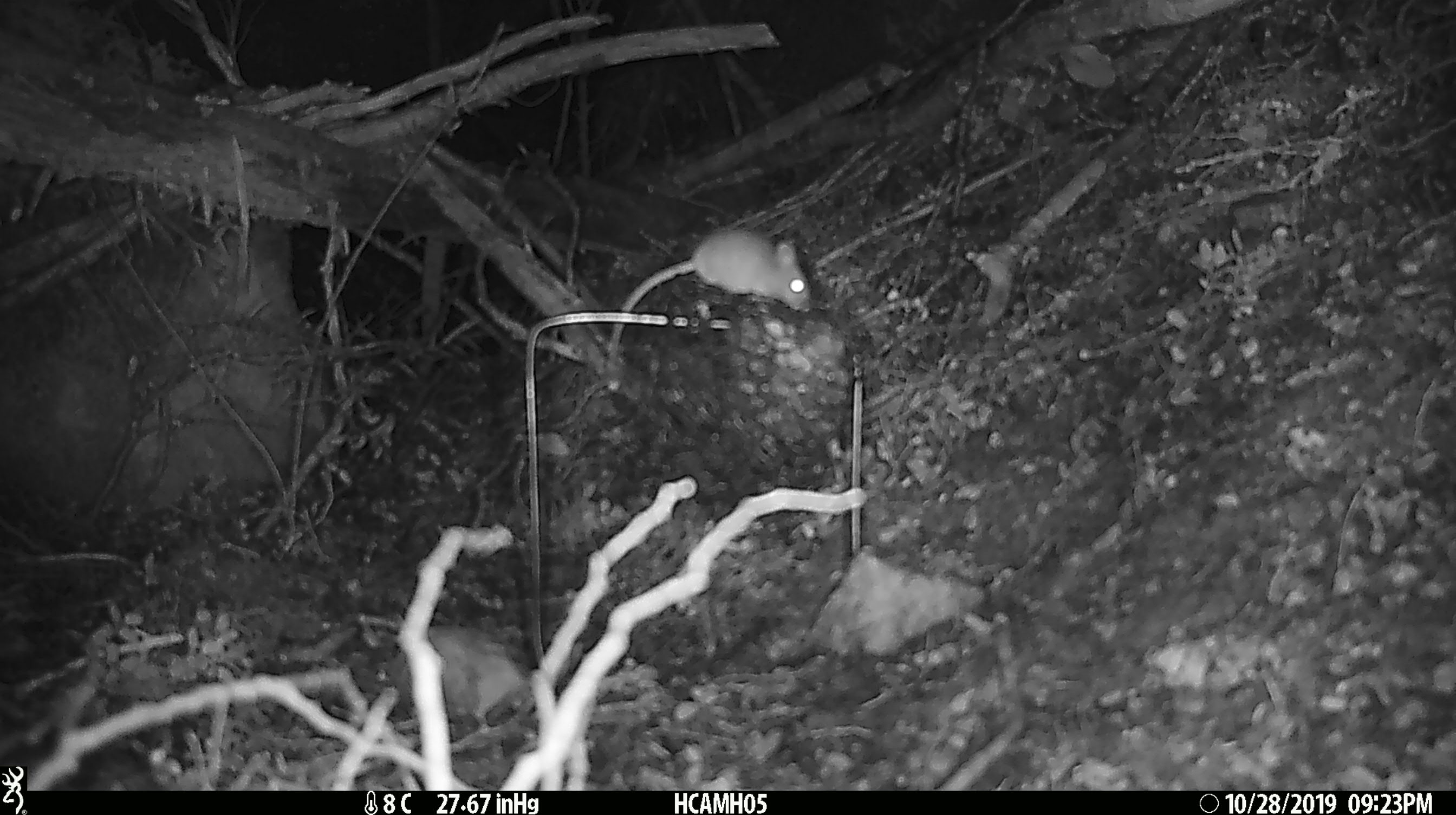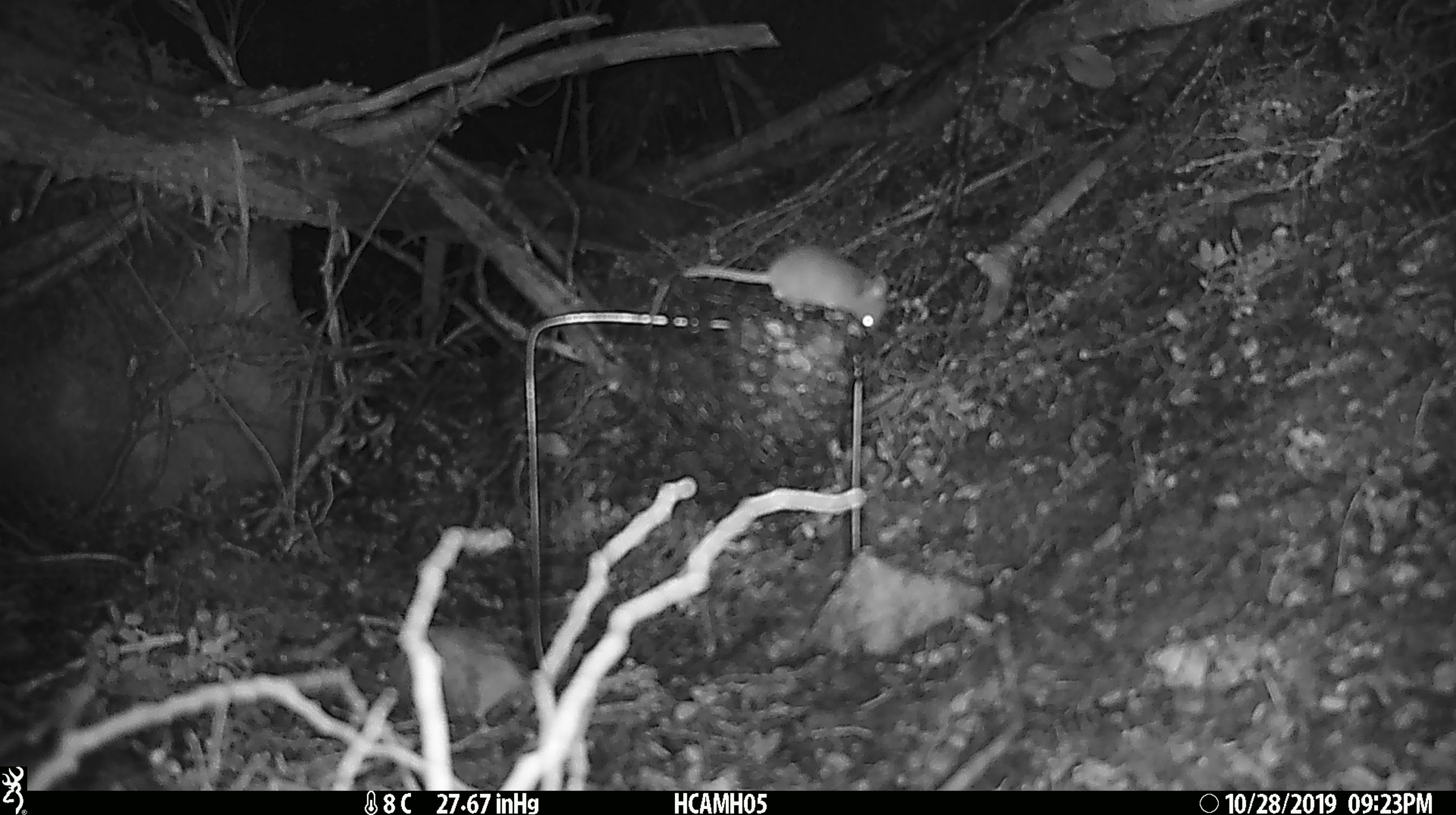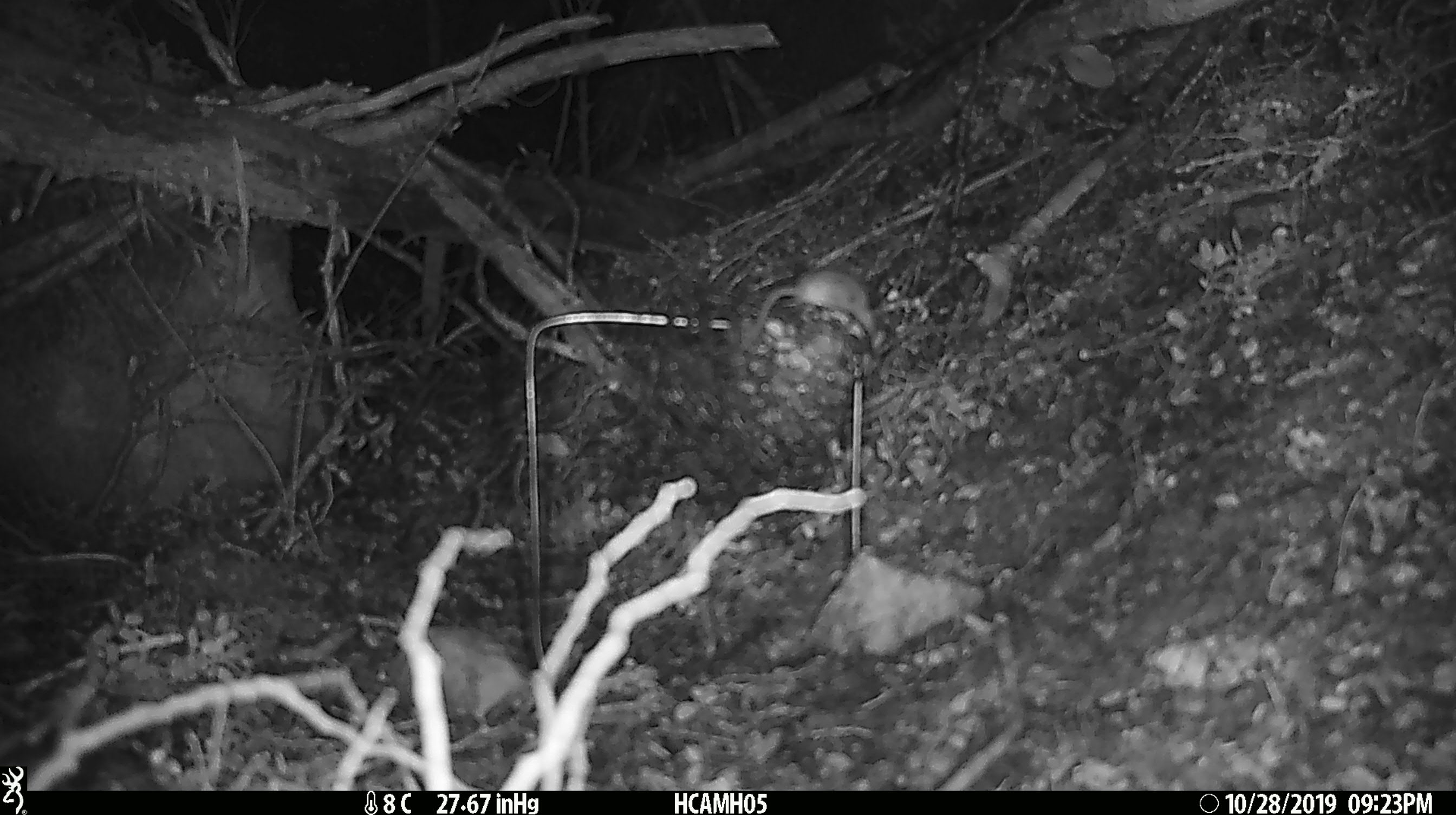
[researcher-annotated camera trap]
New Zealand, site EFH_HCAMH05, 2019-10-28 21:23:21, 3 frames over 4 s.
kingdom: Animalia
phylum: Chordata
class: Mammalia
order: Rodentia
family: Muridae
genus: Mus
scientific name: Mus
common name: mouse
Mouse (Mus).